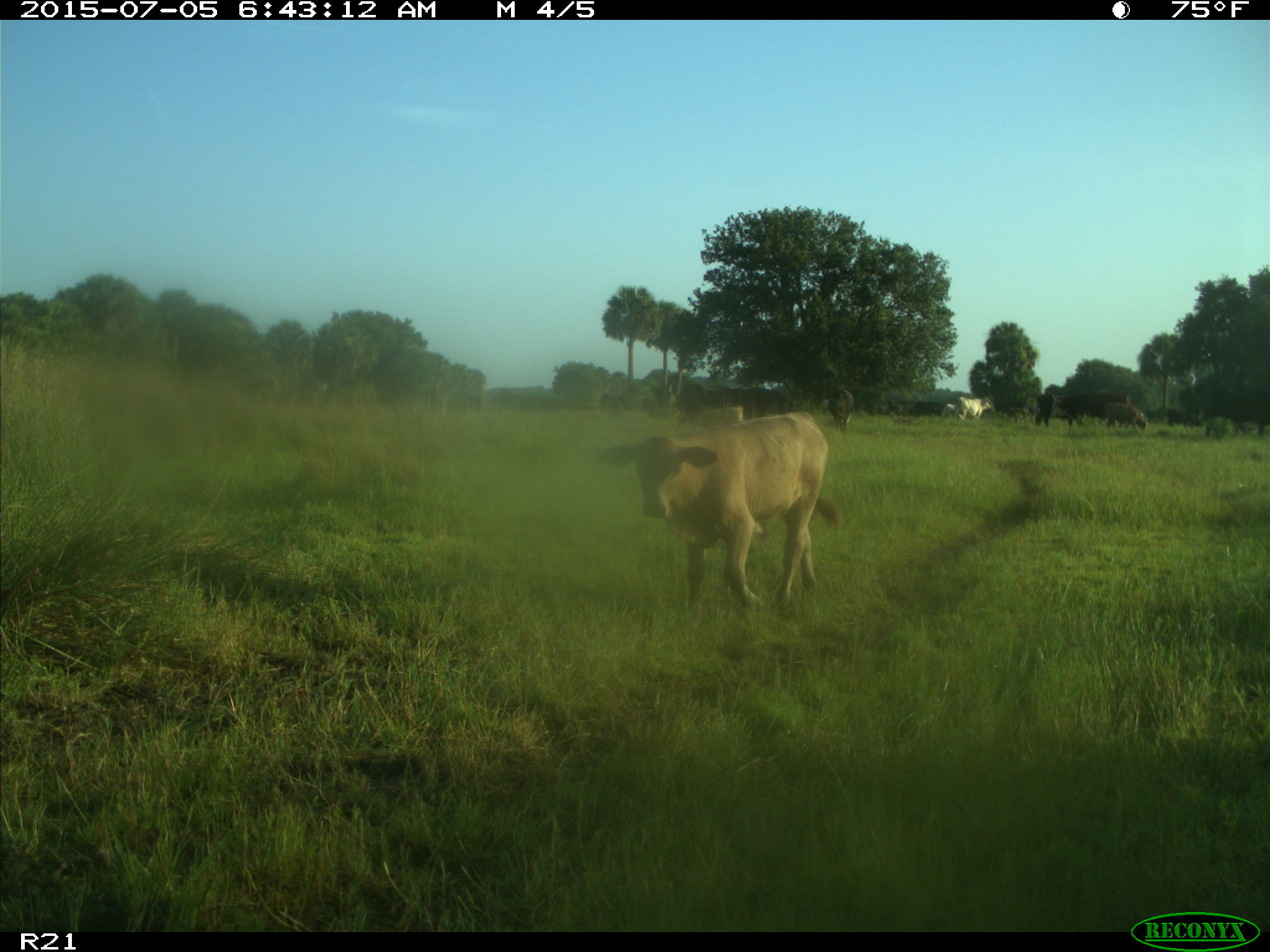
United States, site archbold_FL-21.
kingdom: Animalia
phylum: Chordata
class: Mammalia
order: Artiodactyla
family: Bovidae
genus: Bos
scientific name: Bos taurus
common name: domestic cow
Bos taurus (domestic cow).